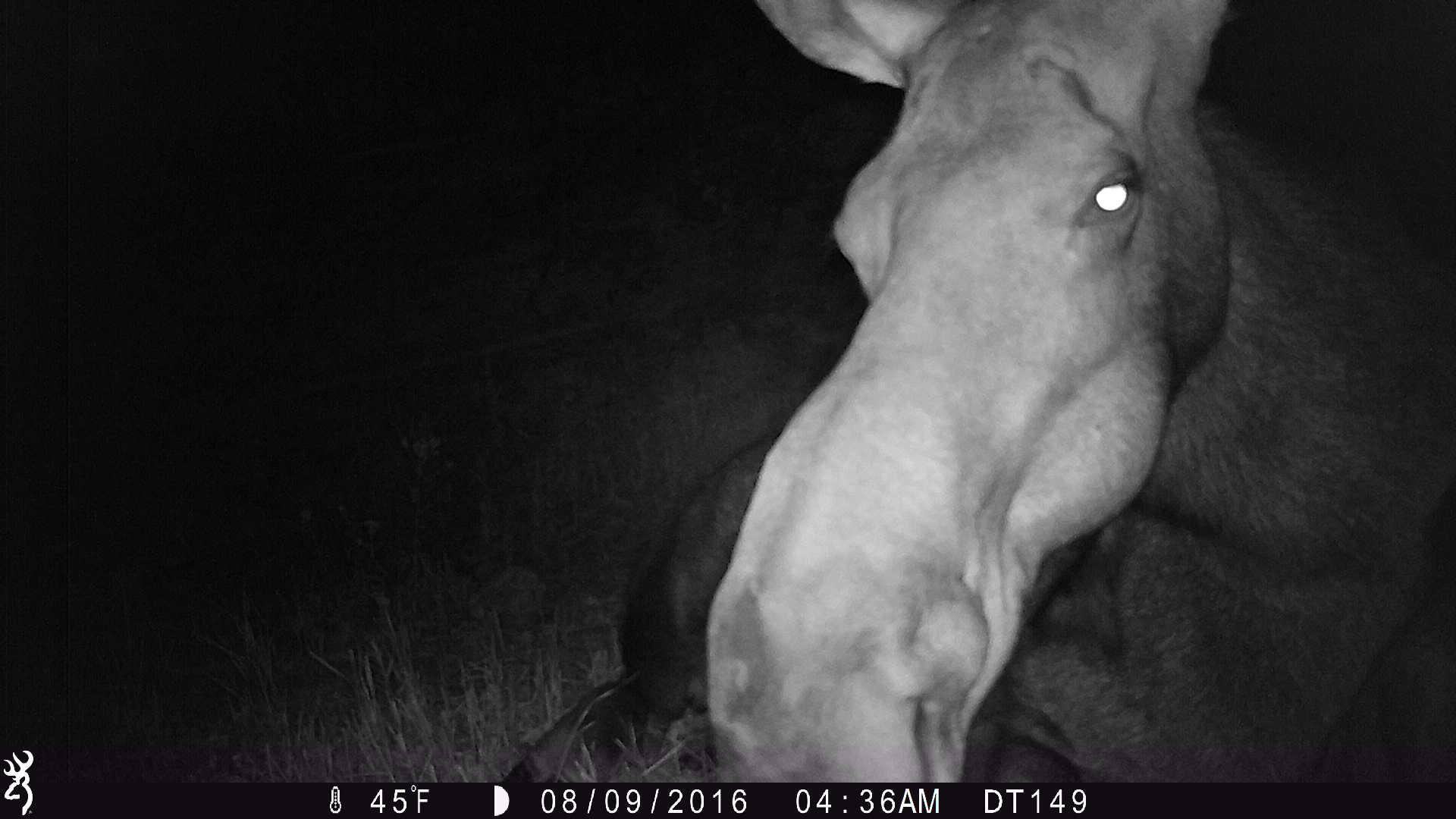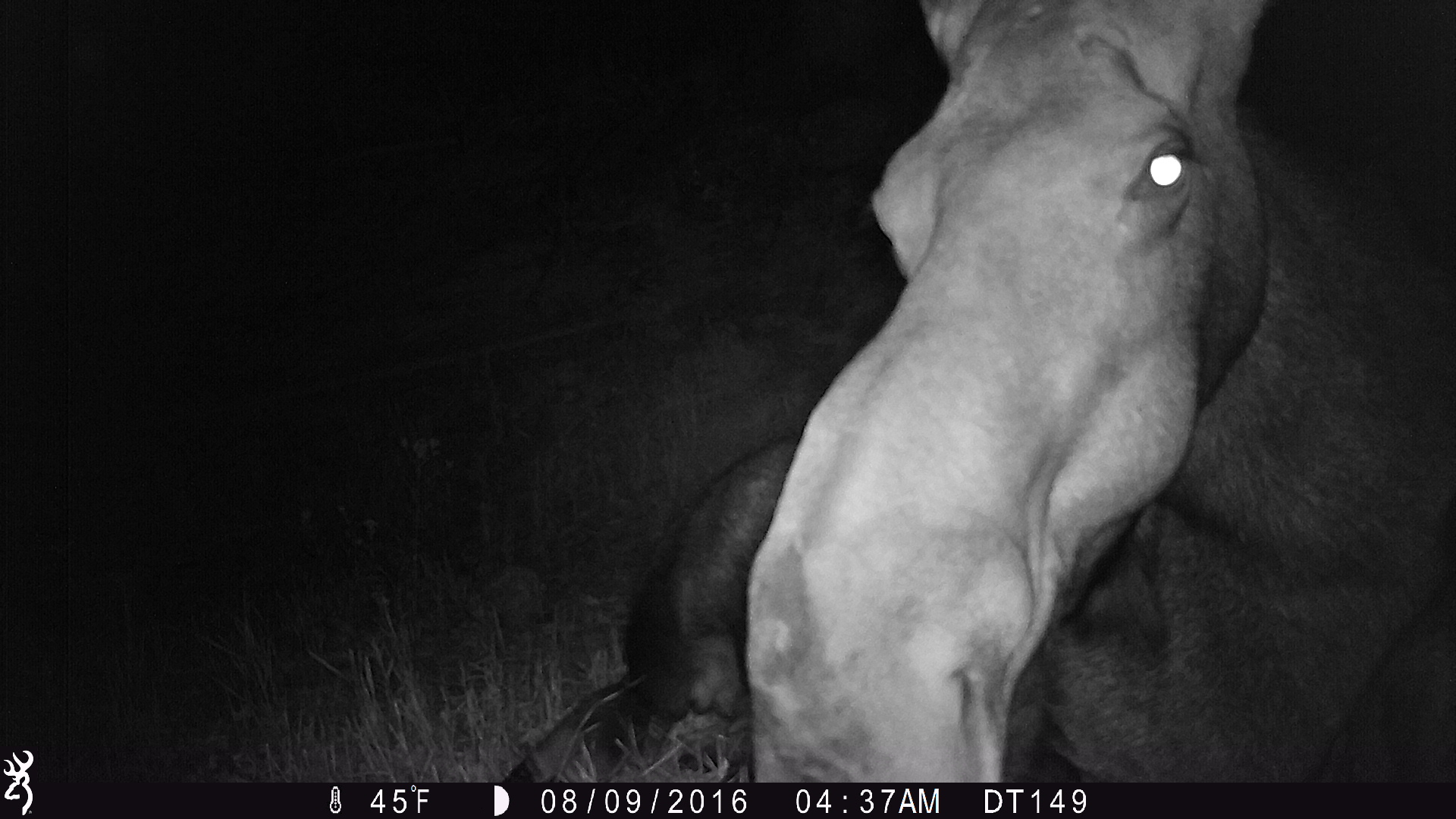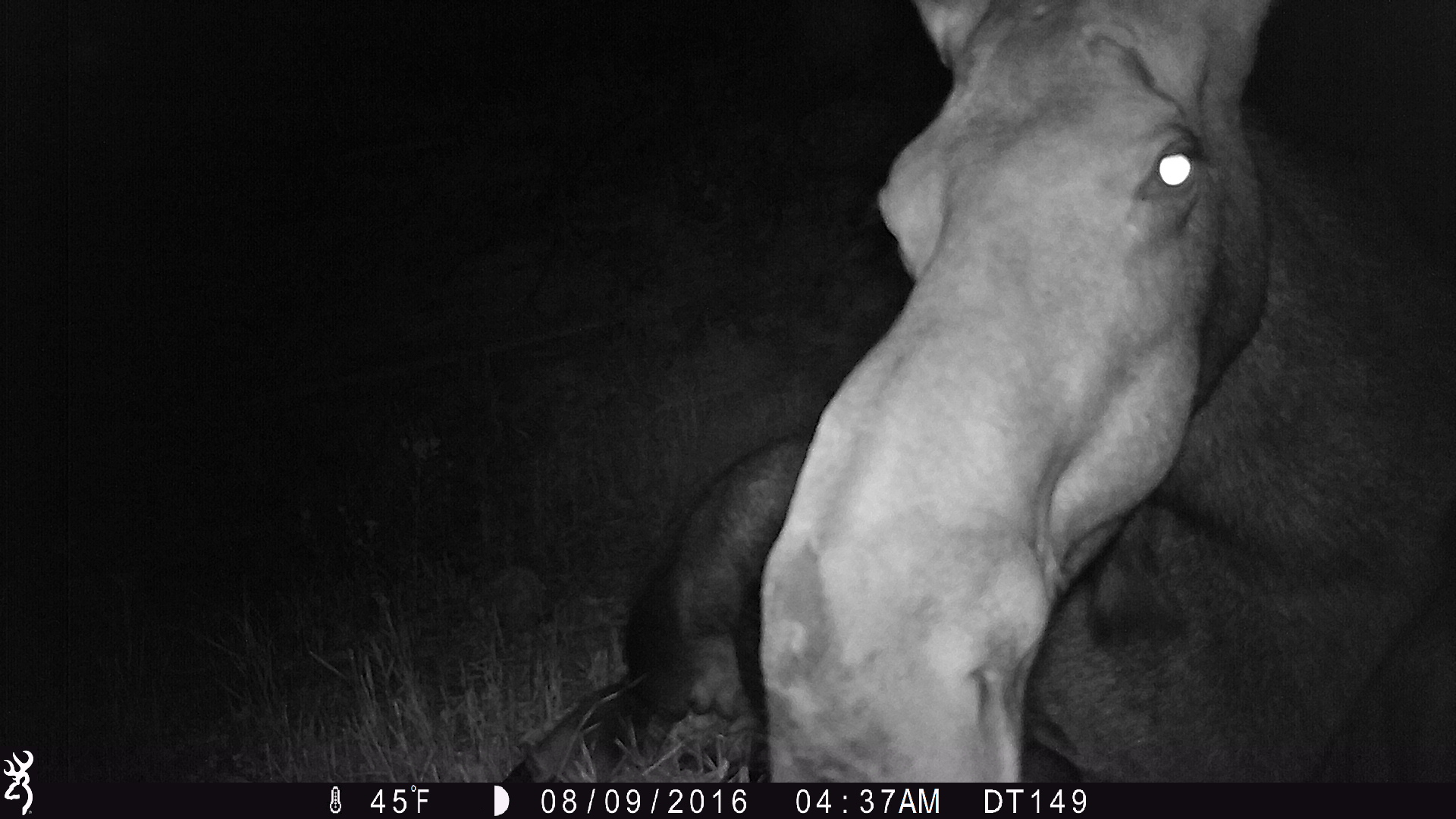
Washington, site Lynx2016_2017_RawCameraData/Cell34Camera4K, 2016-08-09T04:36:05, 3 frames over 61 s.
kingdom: Animalia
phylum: Chordata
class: Mammalia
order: Artiodactyla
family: Cervidae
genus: Alces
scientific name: Alces alces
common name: moose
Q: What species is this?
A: Alces alces (moose).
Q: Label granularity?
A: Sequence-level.